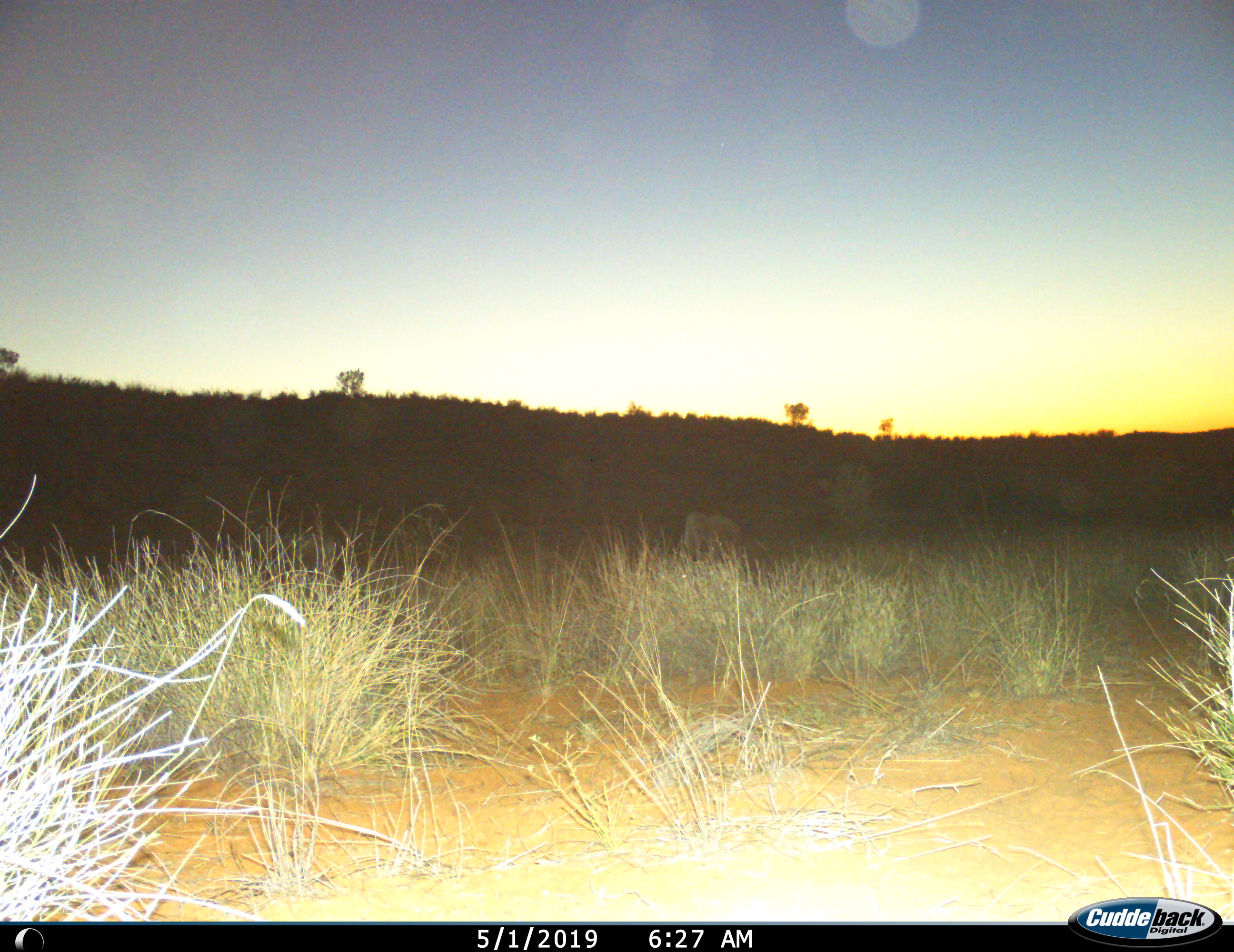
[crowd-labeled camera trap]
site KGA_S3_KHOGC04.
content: unidentified animal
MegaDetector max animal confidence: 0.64